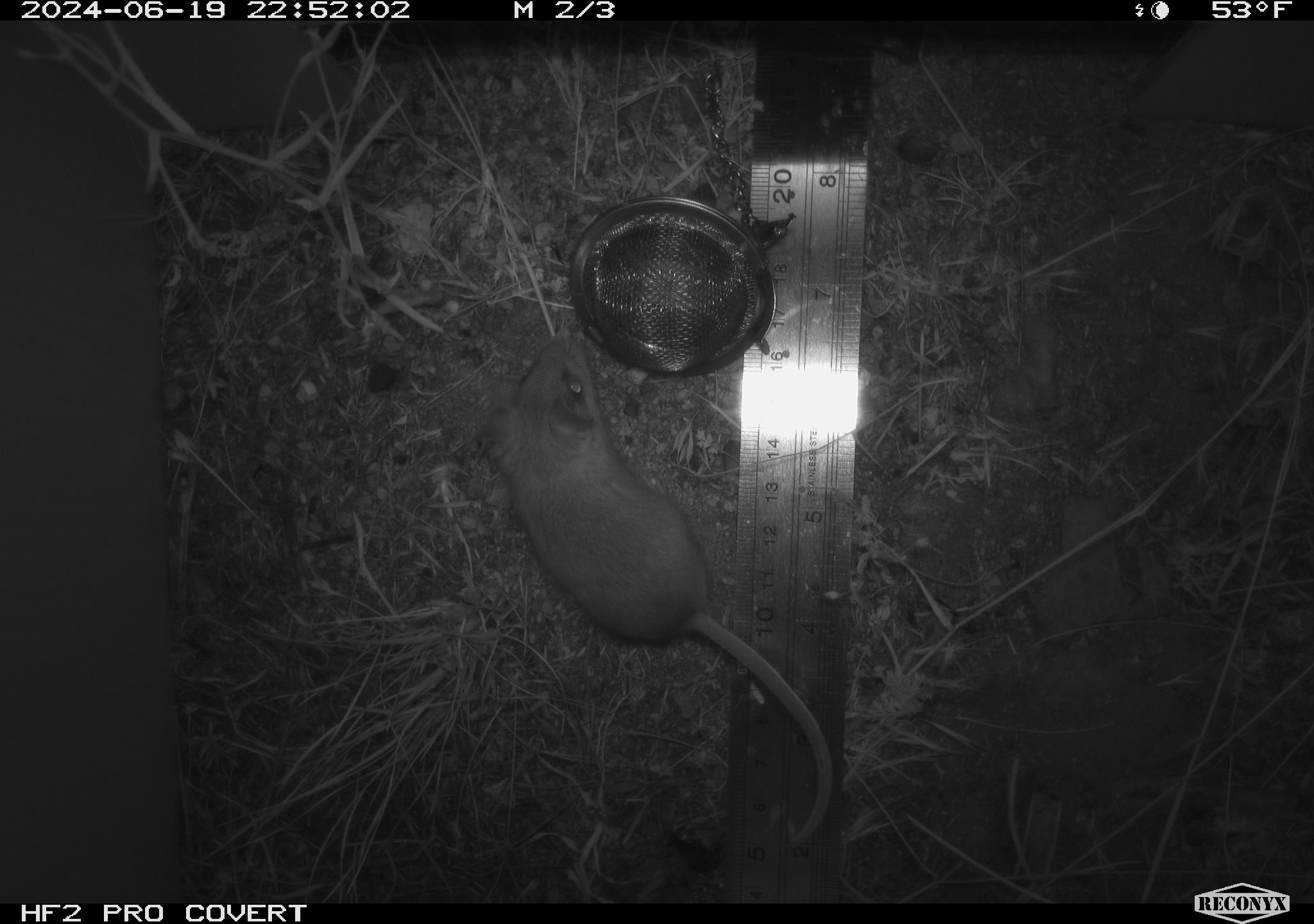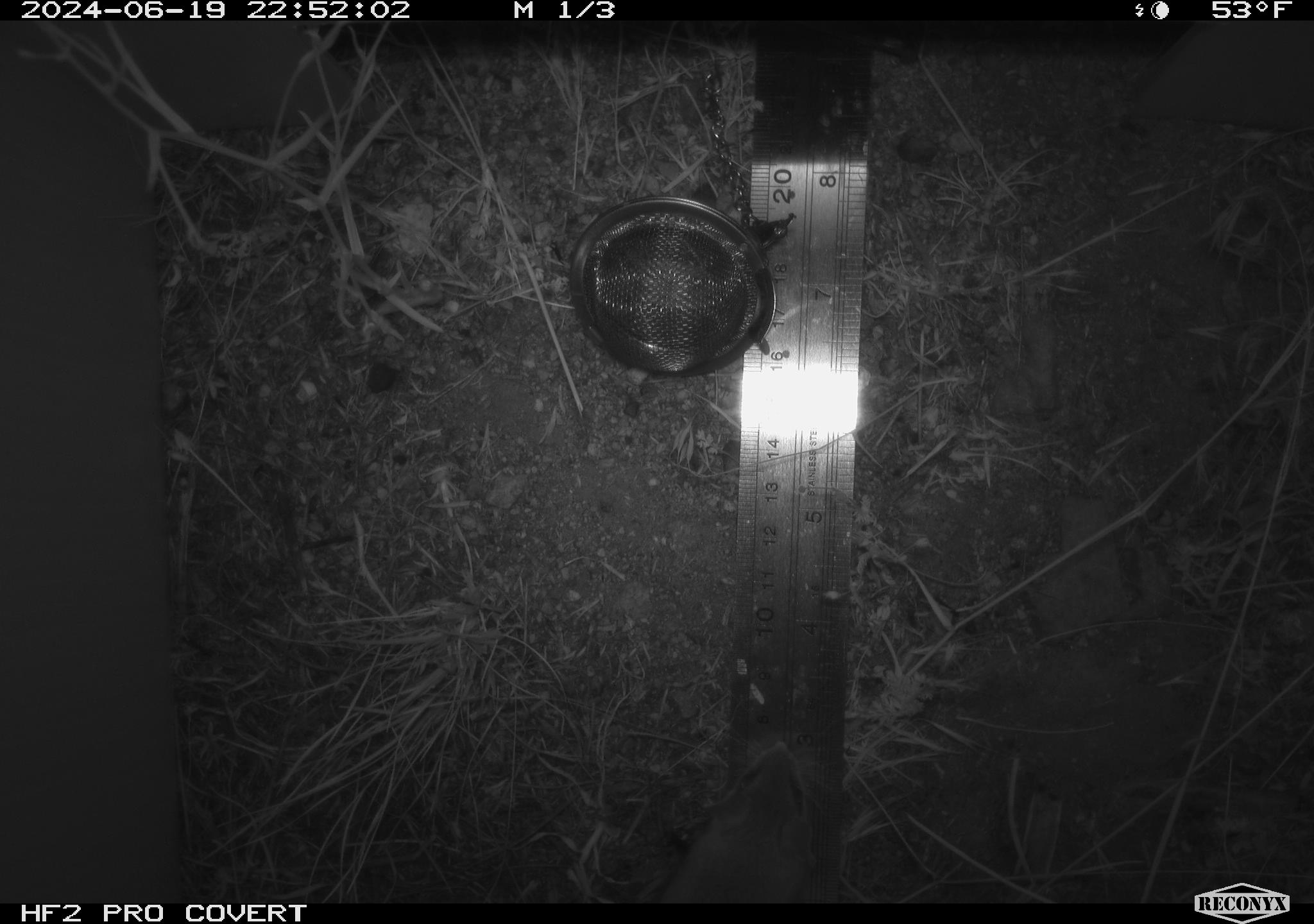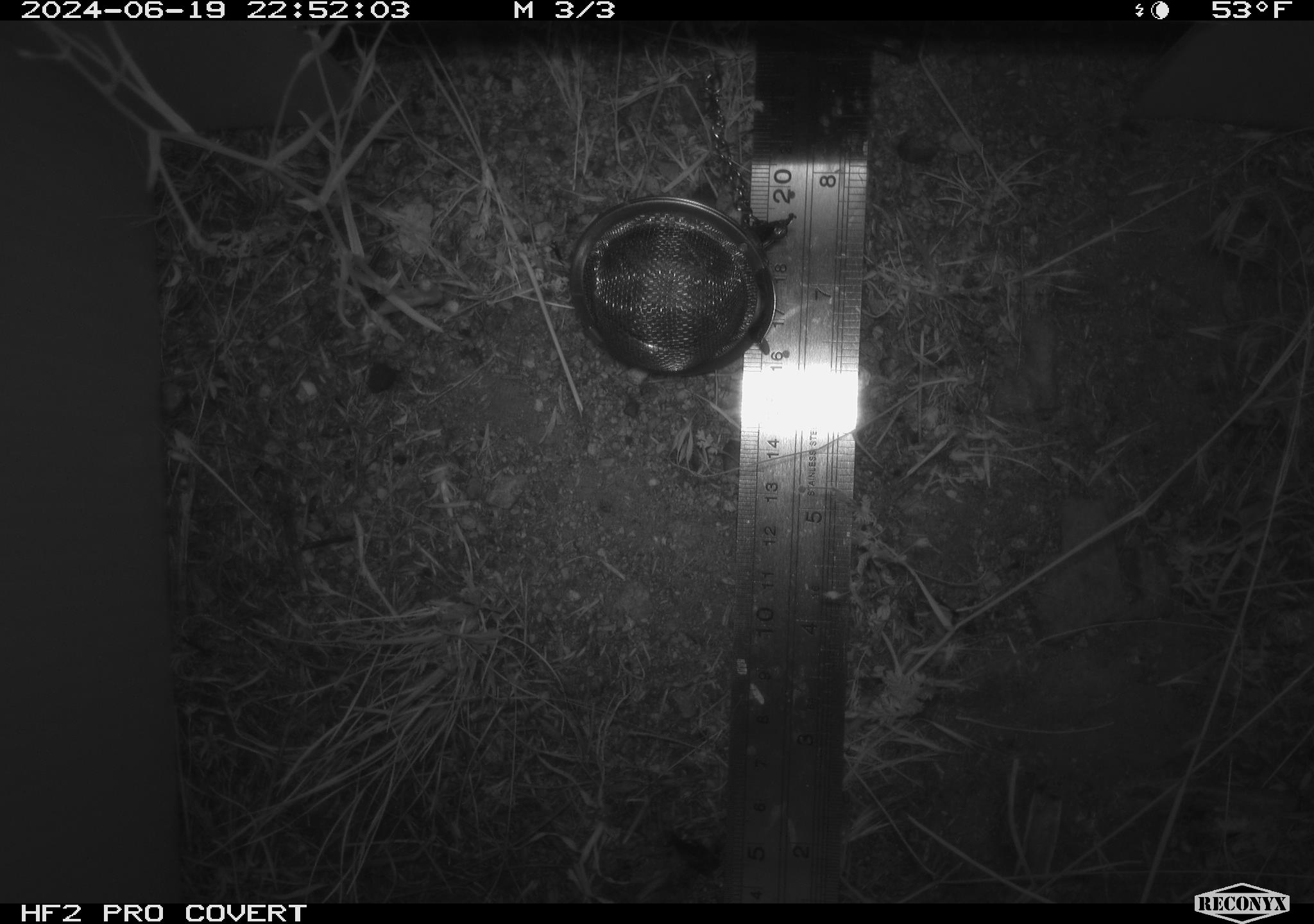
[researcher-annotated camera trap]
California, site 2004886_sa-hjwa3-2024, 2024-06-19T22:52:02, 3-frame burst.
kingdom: Animalia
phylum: Chordata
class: Mammalia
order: Rodentia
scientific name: Rodentia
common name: rodent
Rodent (Rodentia).